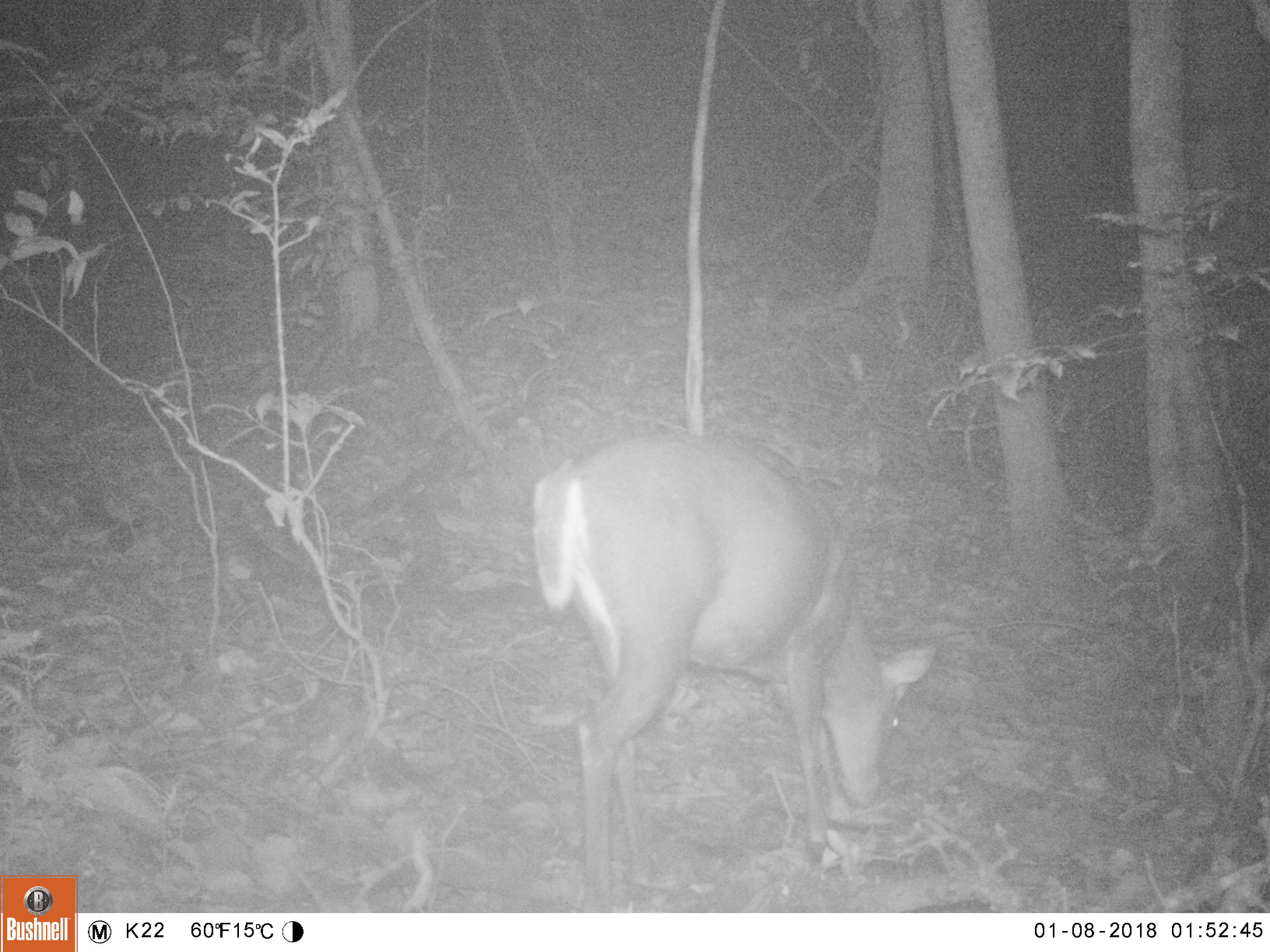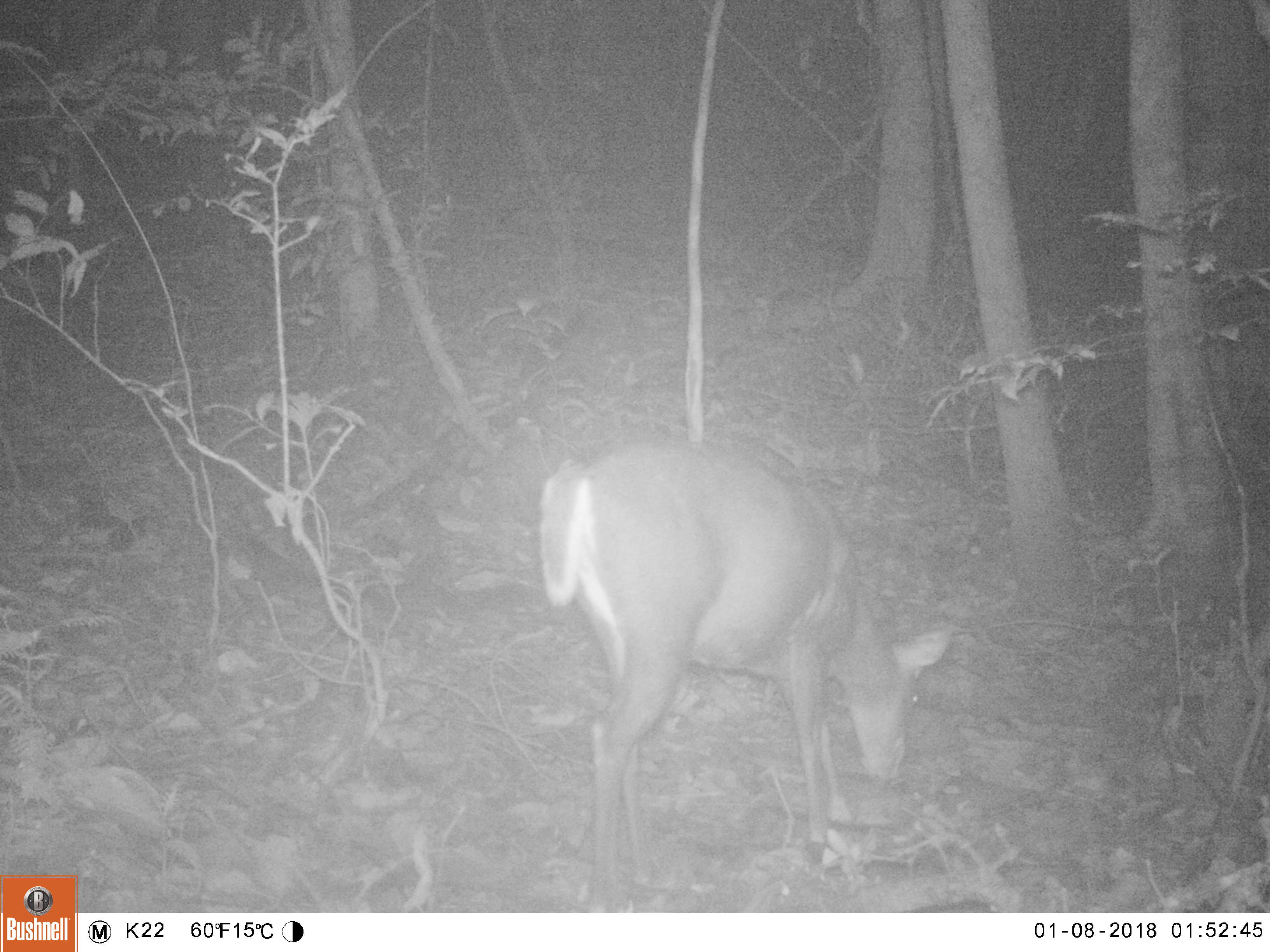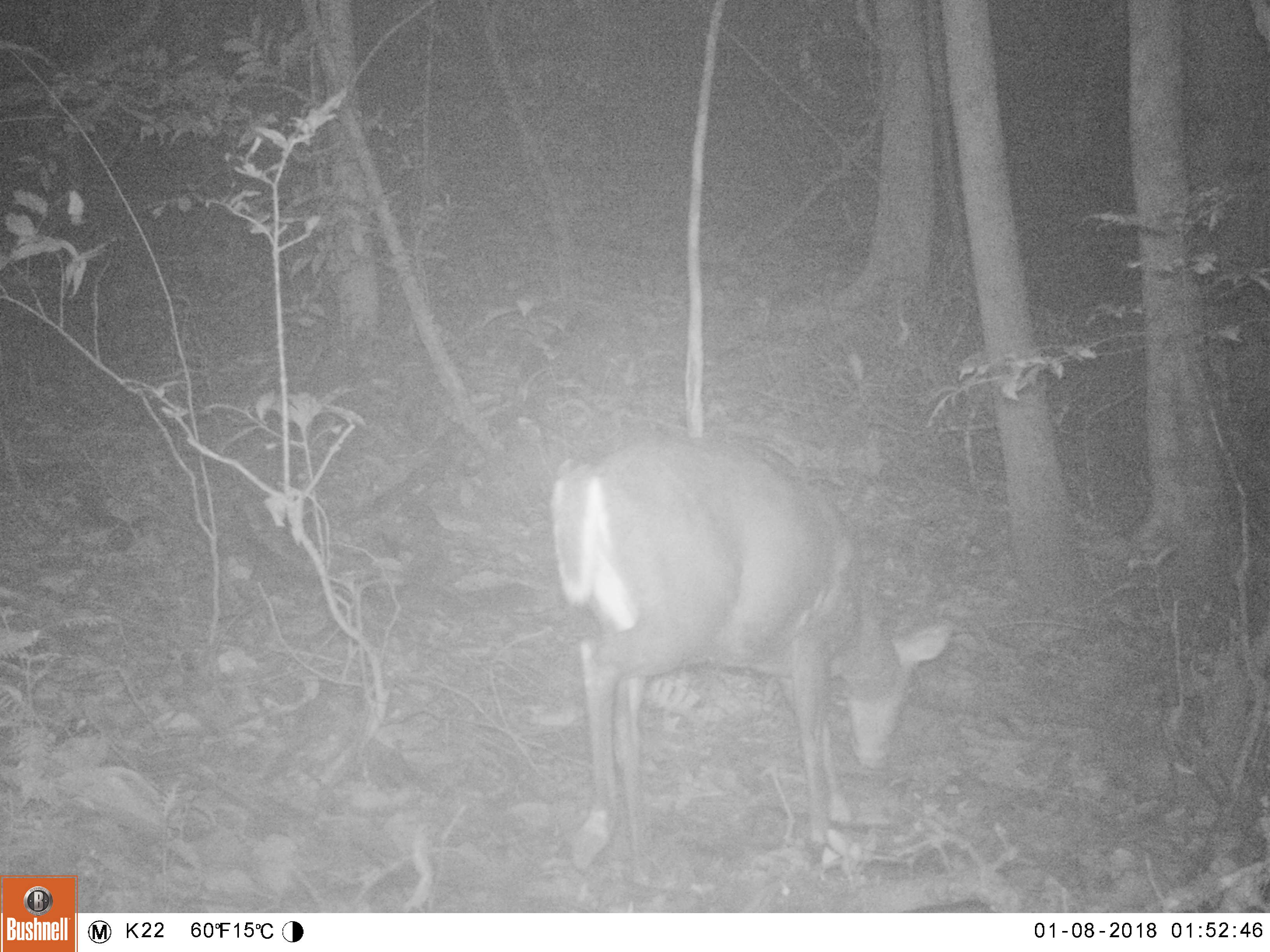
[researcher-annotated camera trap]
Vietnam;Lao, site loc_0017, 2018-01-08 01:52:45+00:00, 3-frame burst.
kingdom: Animalia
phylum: Chordata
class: Mammalia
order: Artiodactyla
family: Cervidae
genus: Muntiacus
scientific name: Muntiacus rooseveltorum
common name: roosevelt's muntjac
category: roosevelts muntjac group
Roosevelts muntjac group (roosevelt's muntjac) (Muntiacus rooseveltorum). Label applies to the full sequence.